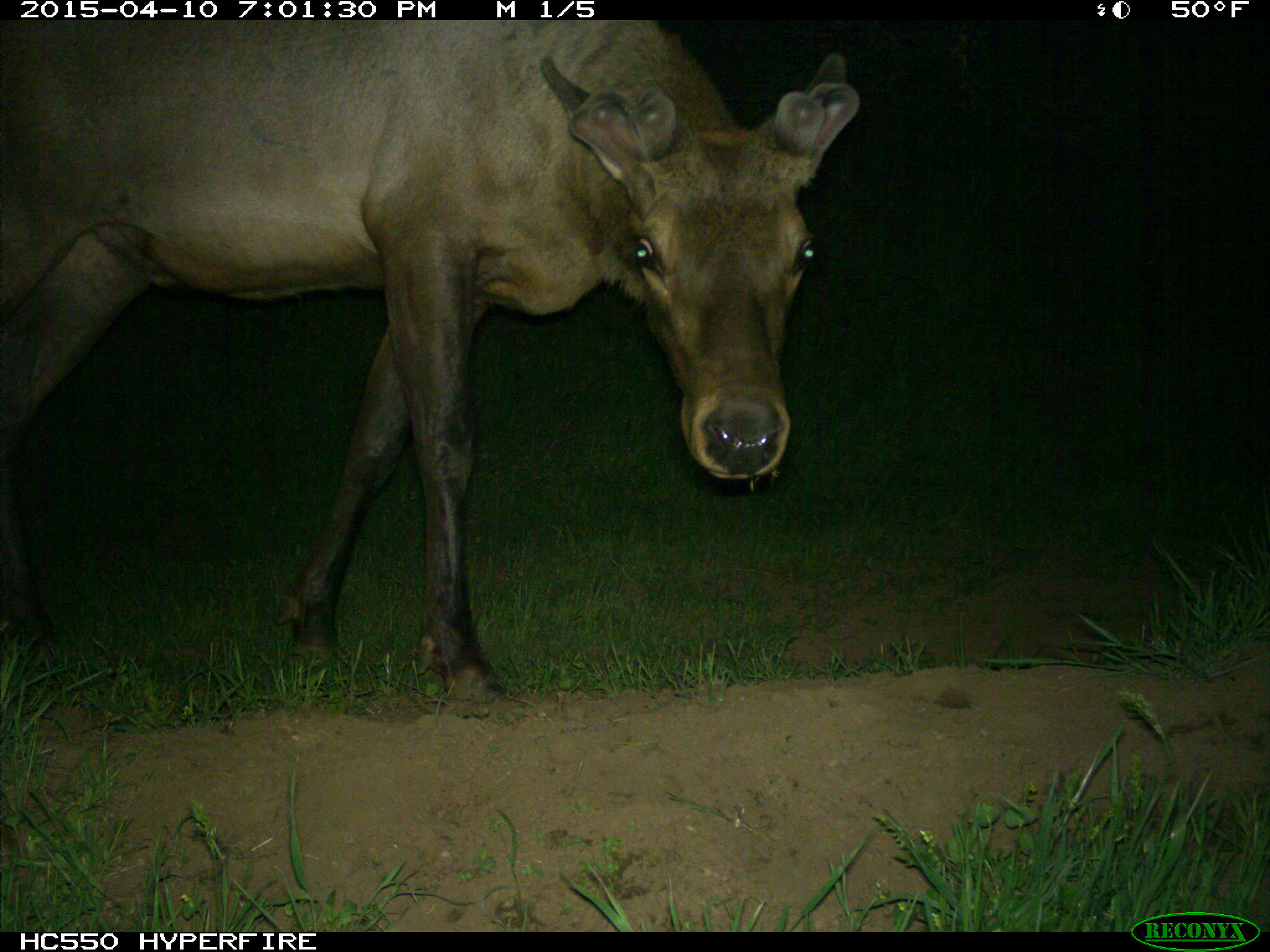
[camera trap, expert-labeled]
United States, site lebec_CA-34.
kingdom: Animalia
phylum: Chordata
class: Mammalia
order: Artiodactyla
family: Cervidae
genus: Cervus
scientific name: Cervus canadensis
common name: elk